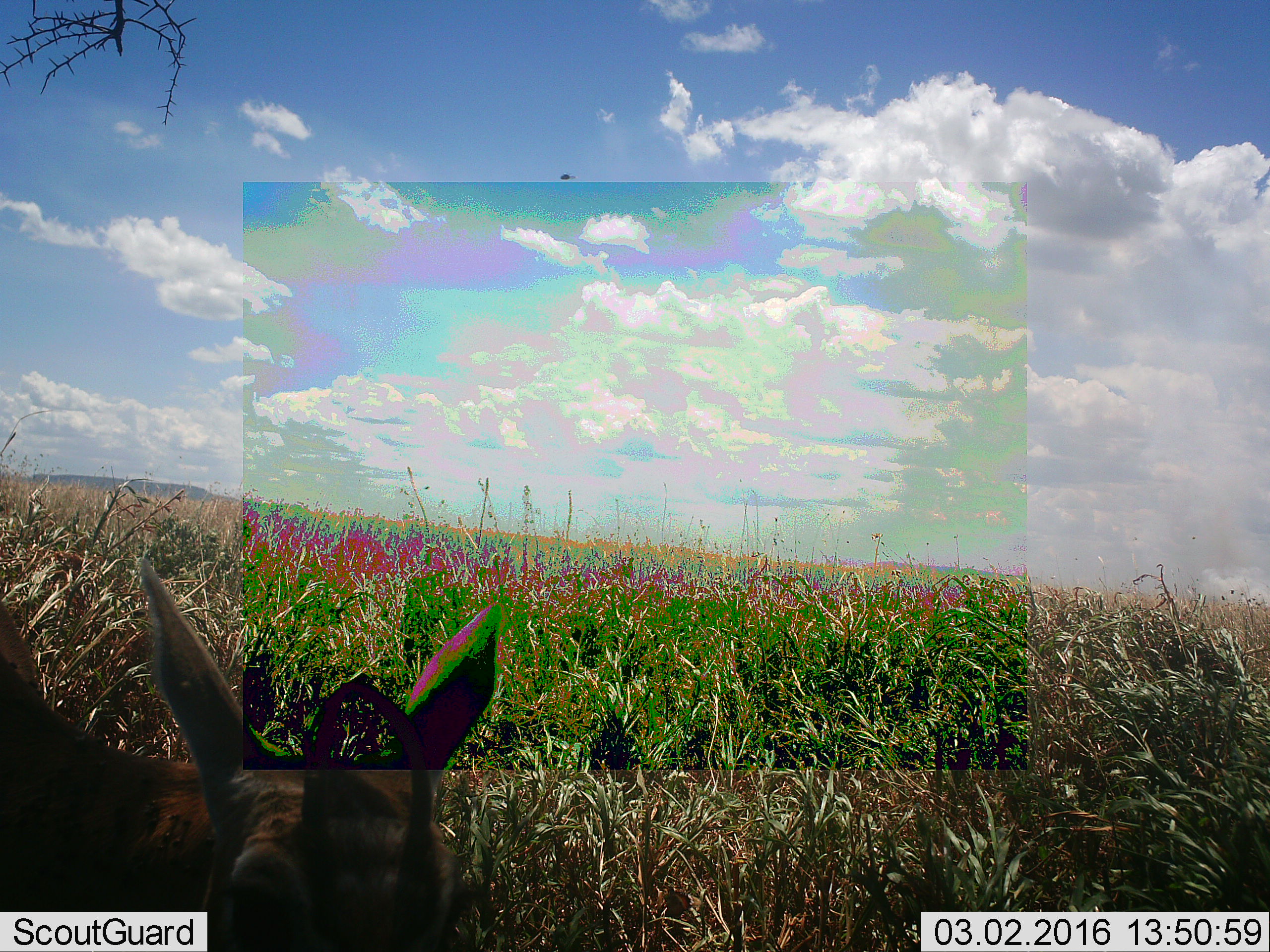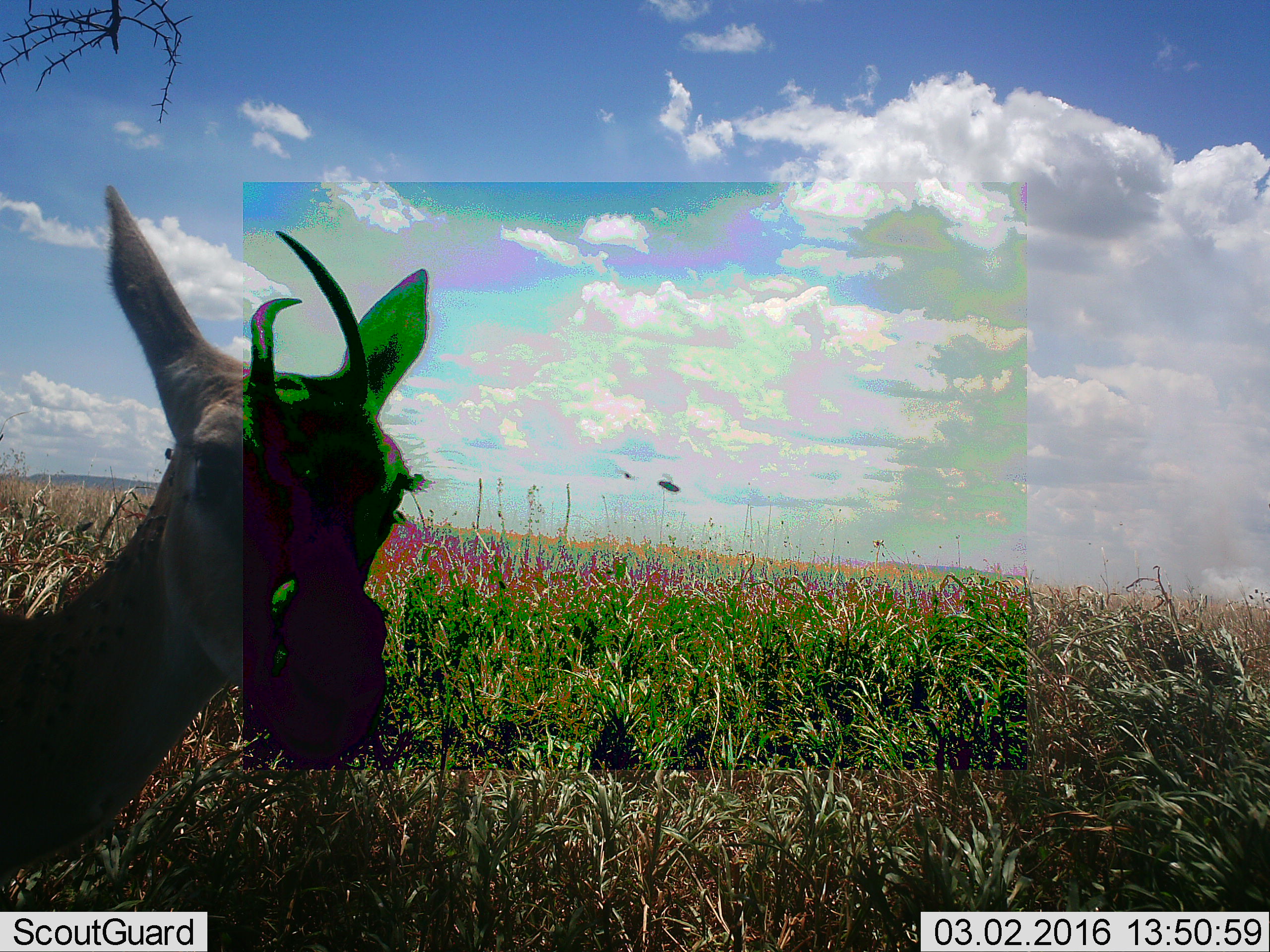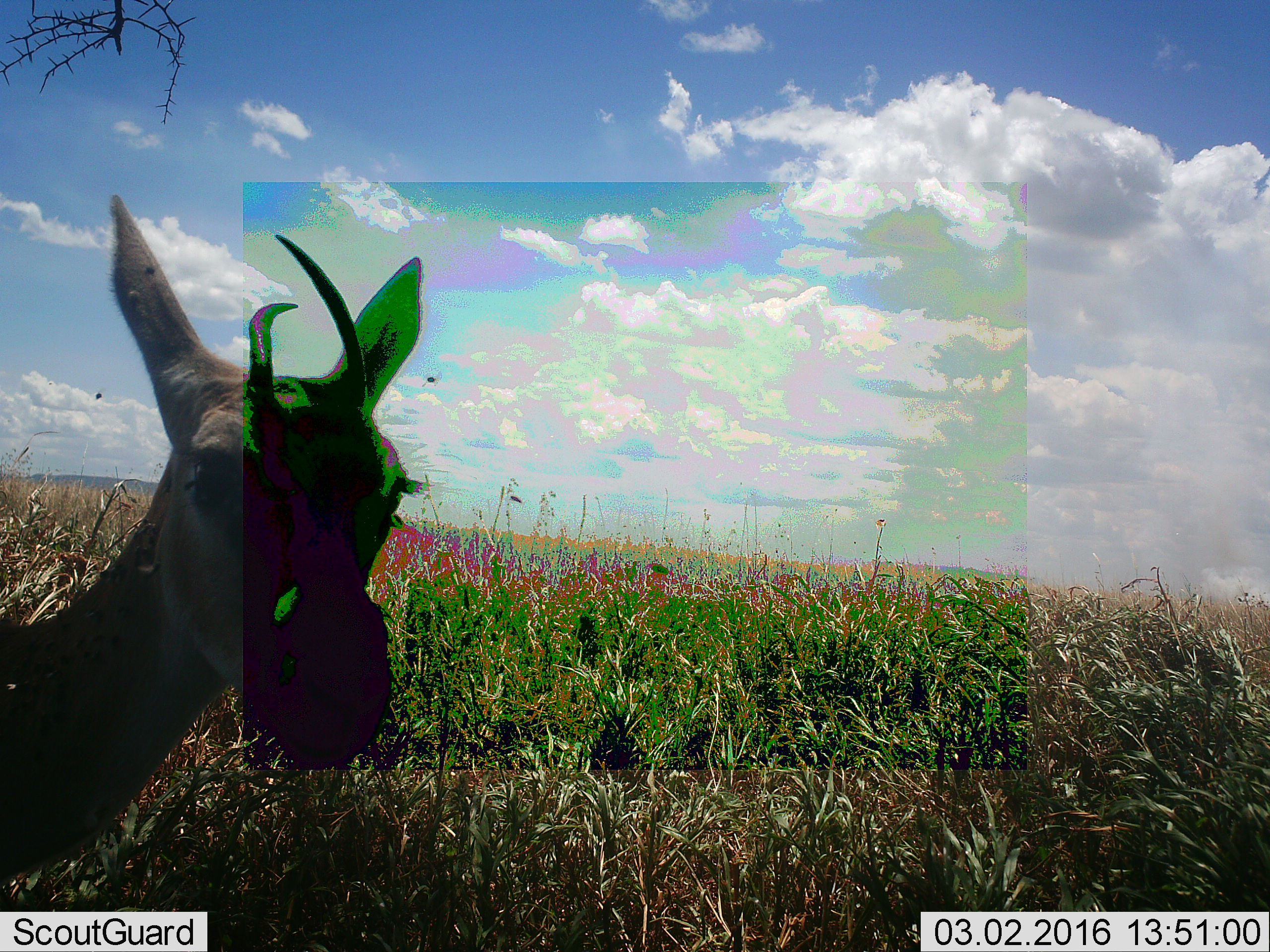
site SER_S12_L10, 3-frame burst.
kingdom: Animalia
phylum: Chordata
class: Mammalia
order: Artiodactyla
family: Bovidae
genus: Eudorcas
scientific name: Eudorcas thomsonii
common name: thomson's gazelle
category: gazellethomsons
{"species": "gazellethomsons (thomson's gazelle) (Eudorcas thomsonii)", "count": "1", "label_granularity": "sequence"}